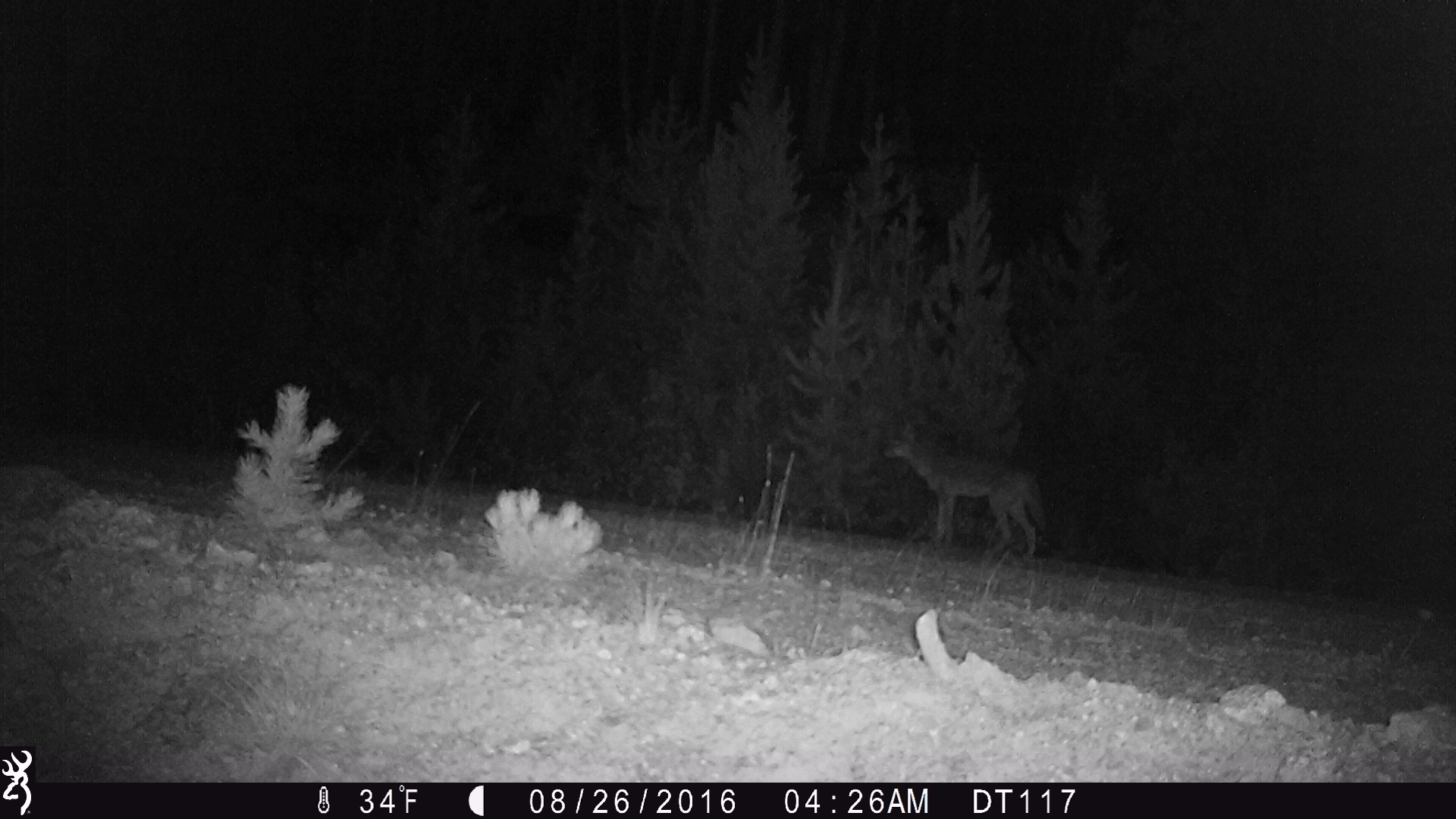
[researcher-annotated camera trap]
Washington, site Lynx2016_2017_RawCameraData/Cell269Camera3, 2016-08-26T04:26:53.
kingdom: Animalia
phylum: Chordata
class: Mammalia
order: Carnivora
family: Canidae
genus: Canis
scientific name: Canis latrans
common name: coyote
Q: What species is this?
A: Canis latrans (coyote).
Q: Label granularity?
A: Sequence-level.